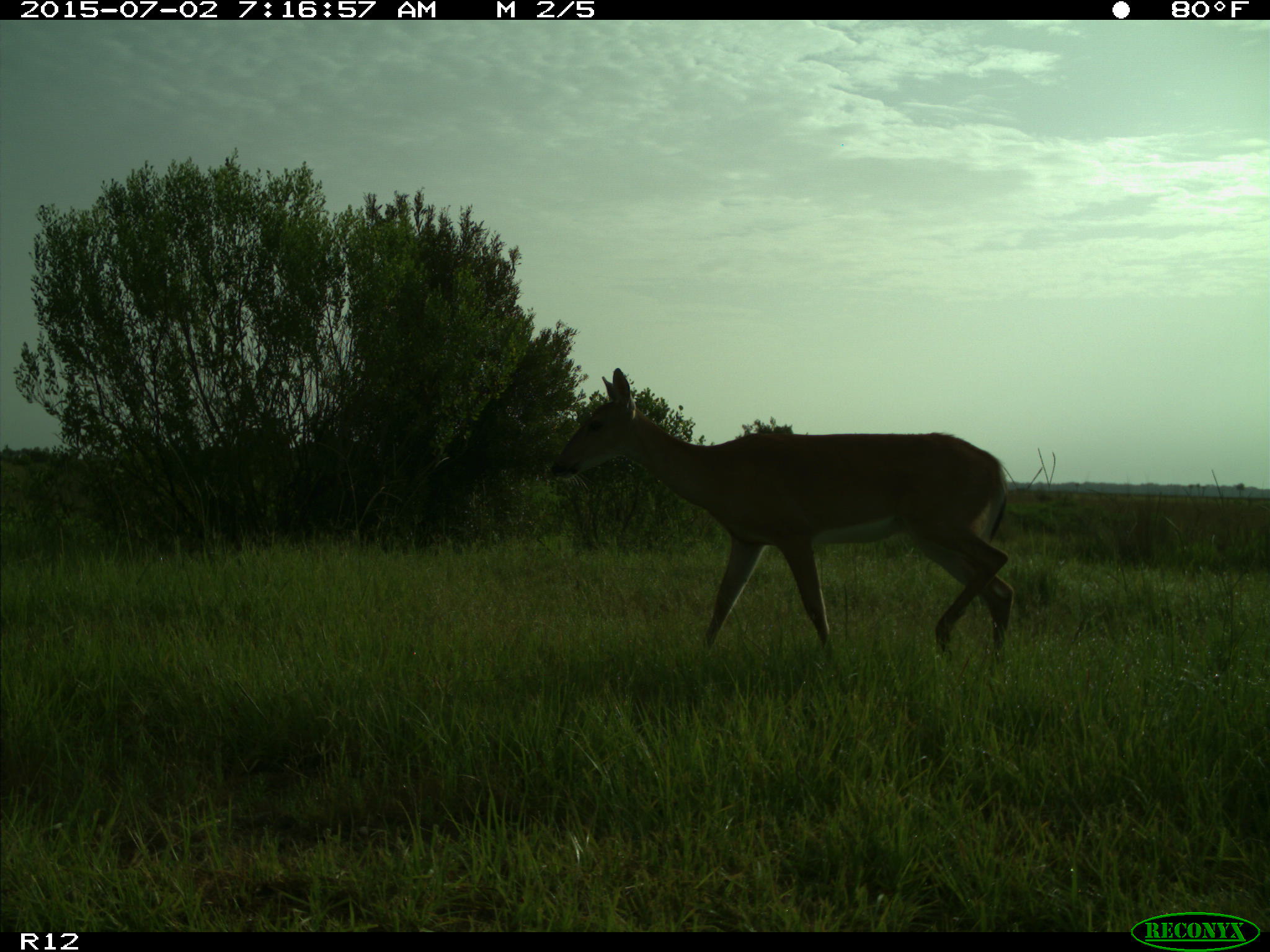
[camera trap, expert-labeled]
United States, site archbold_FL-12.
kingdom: Animalia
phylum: Chordata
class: Mammalia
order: Artiodactyla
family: Cervidae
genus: Odocoileus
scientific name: Odocoileus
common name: deer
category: unidentified deer